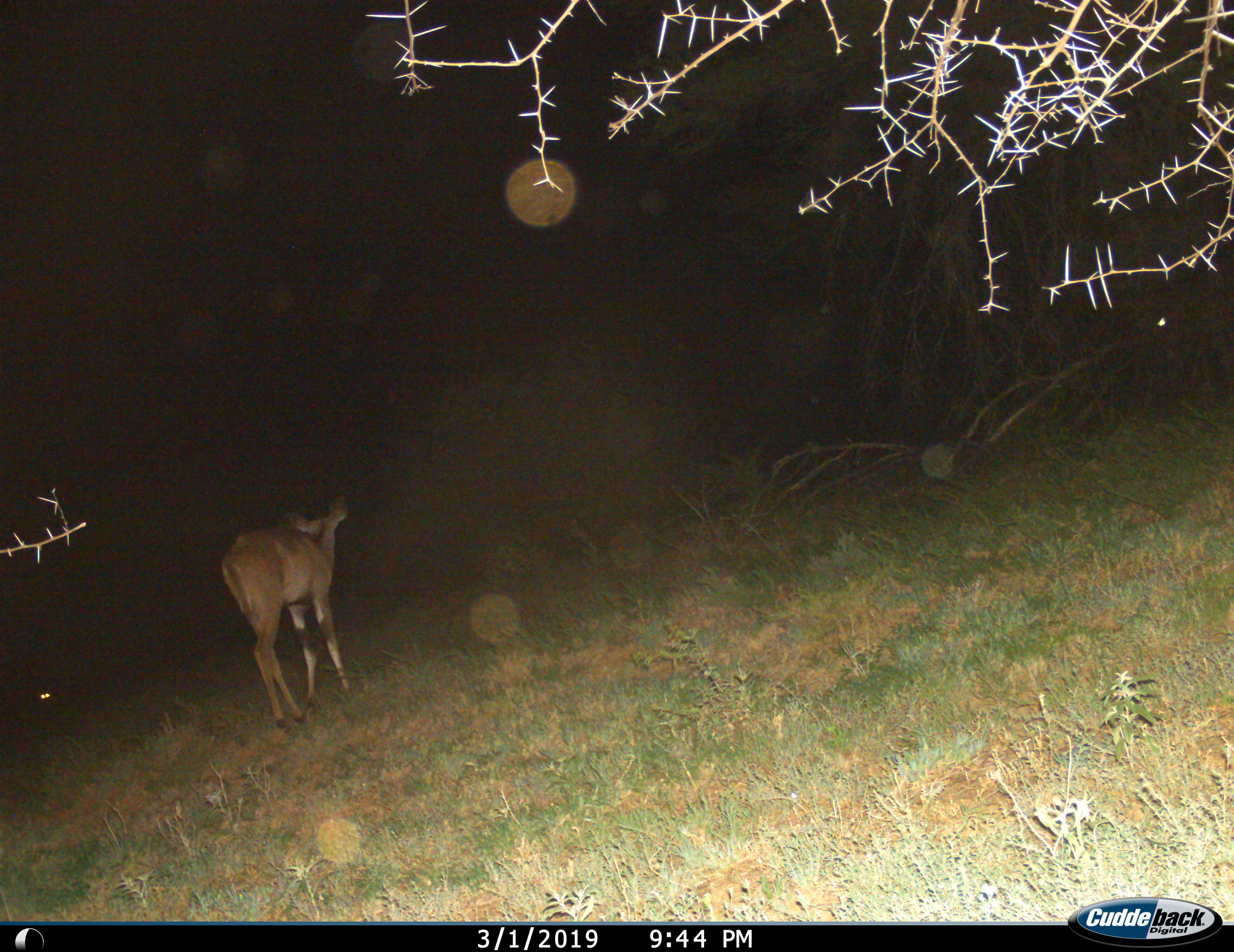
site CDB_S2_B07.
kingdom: Animalia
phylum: Chordata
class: Mammalia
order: Artiodactyla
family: Bovidae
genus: Tragelaphus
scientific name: Tragelaphus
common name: kudu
Kudu (Tragelaphus), count 1. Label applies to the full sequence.